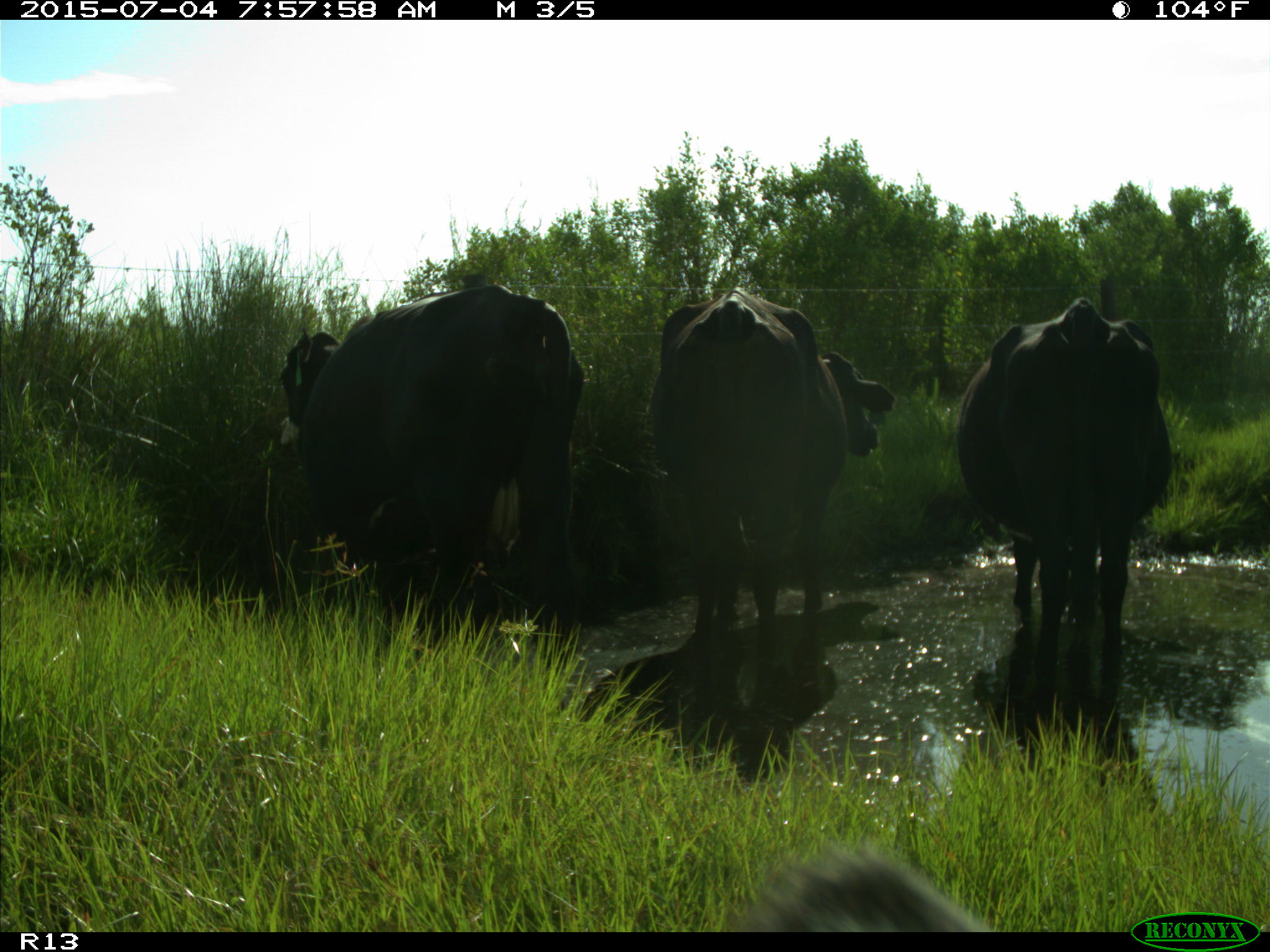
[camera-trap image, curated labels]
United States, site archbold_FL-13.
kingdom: Animalia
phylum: Chordata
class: Mammalia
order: Artiodactyla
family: Bovidae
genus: Bos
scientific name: Bos taurus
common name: domestic cow